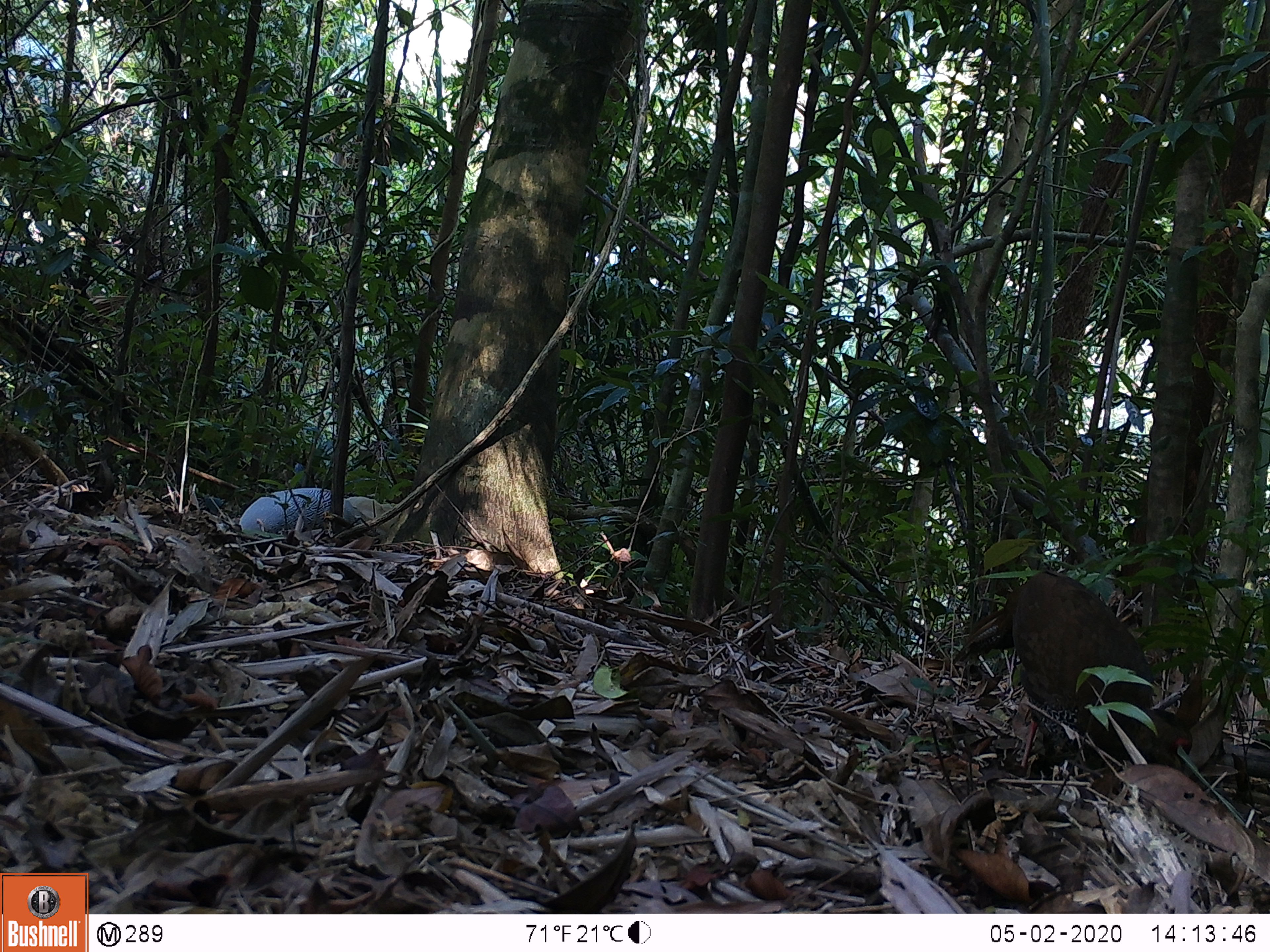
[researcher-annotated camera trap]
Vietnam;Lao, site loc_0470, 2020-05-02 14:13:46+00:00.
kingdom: Animalia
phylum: Chordata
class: Aves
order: Galliformes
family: Phasianidae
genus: Lophura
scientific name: Lophura nycthemera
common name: silver pheasant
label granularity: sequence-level